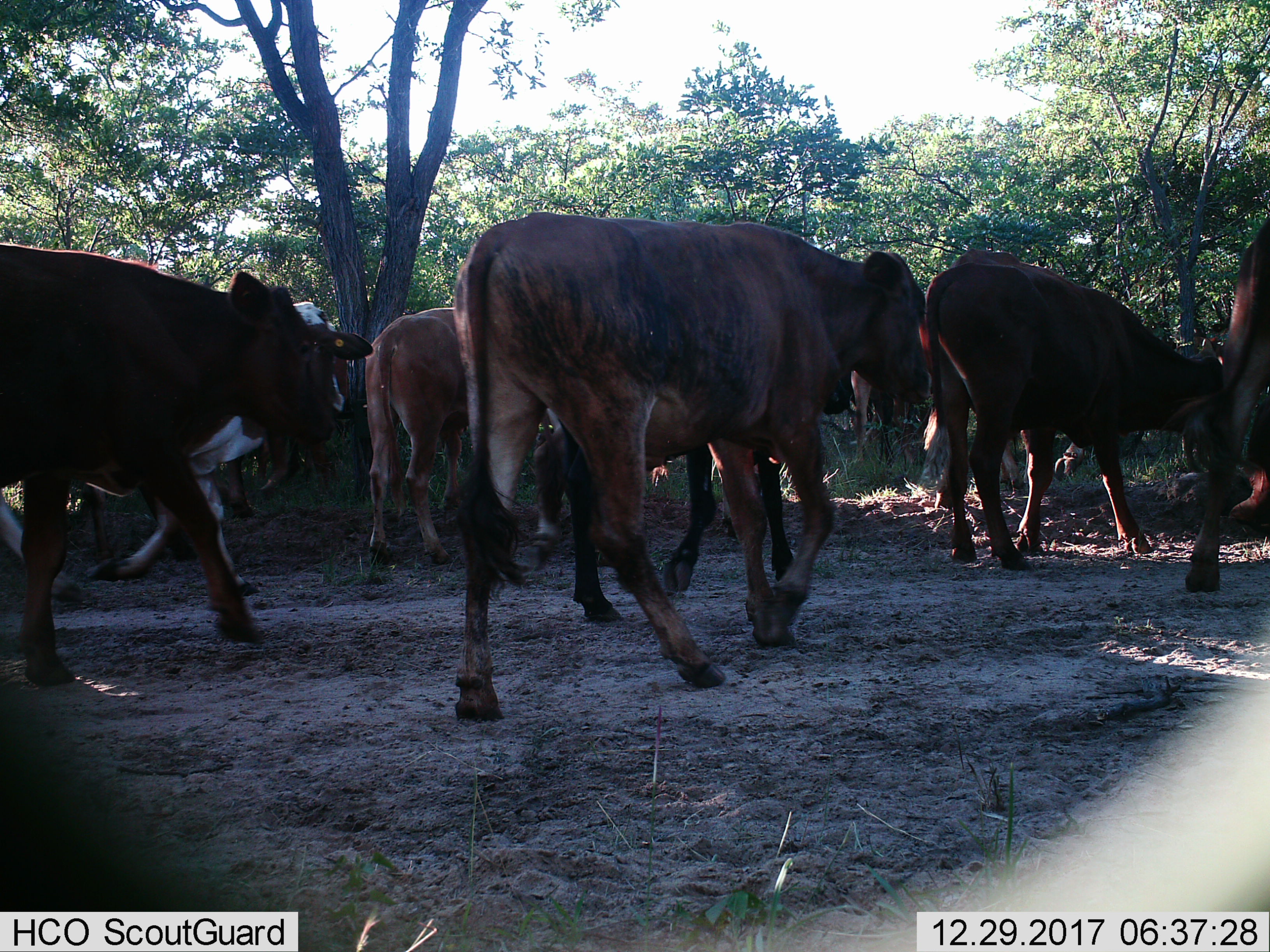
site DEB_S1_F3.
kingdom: Animalia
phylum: Chordata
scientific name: Vertebrata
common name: domestic animal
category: domesticanimal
Domesticanimal (domestic animal) (Vertebrata), count 8. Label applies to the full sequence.